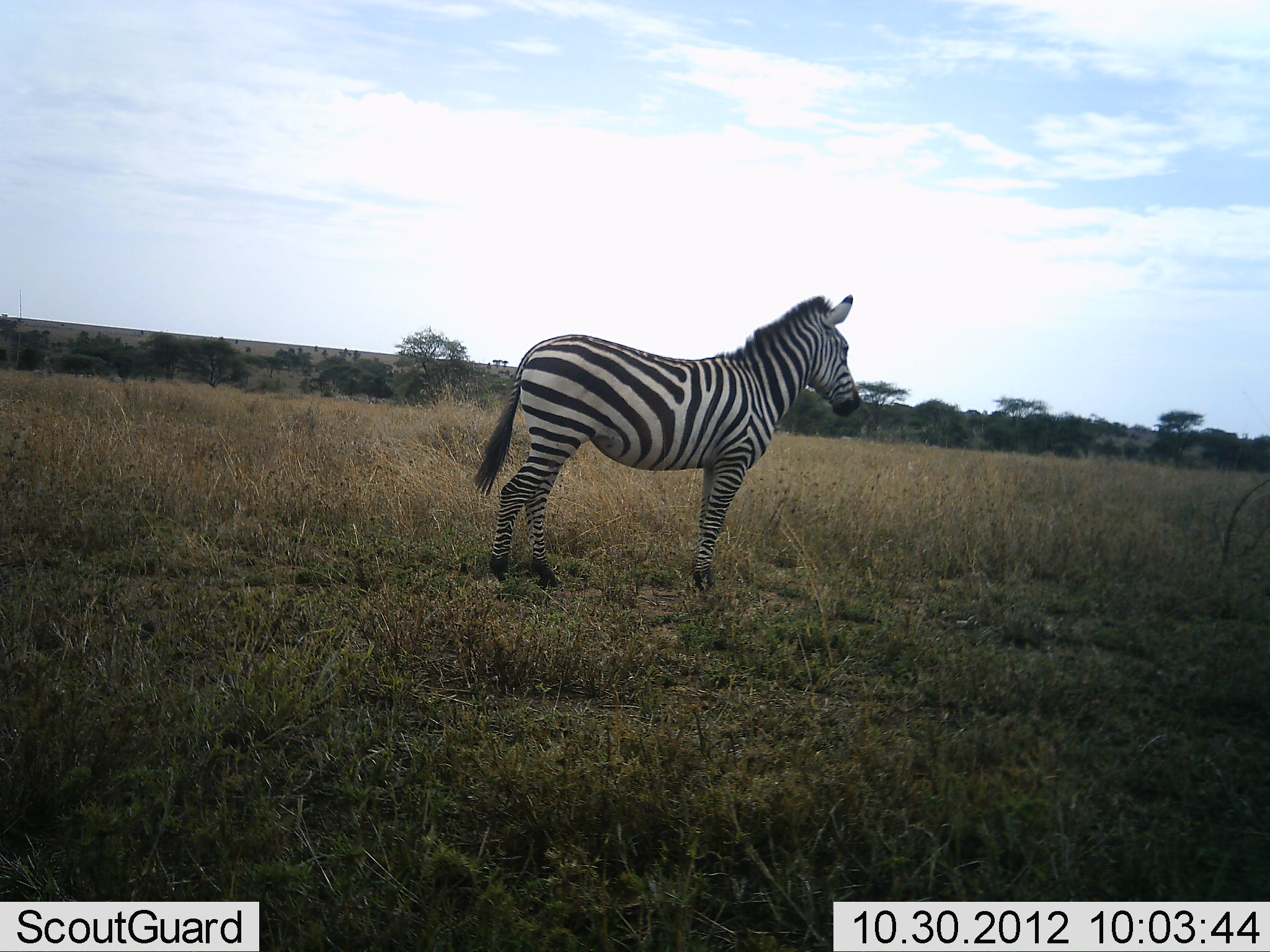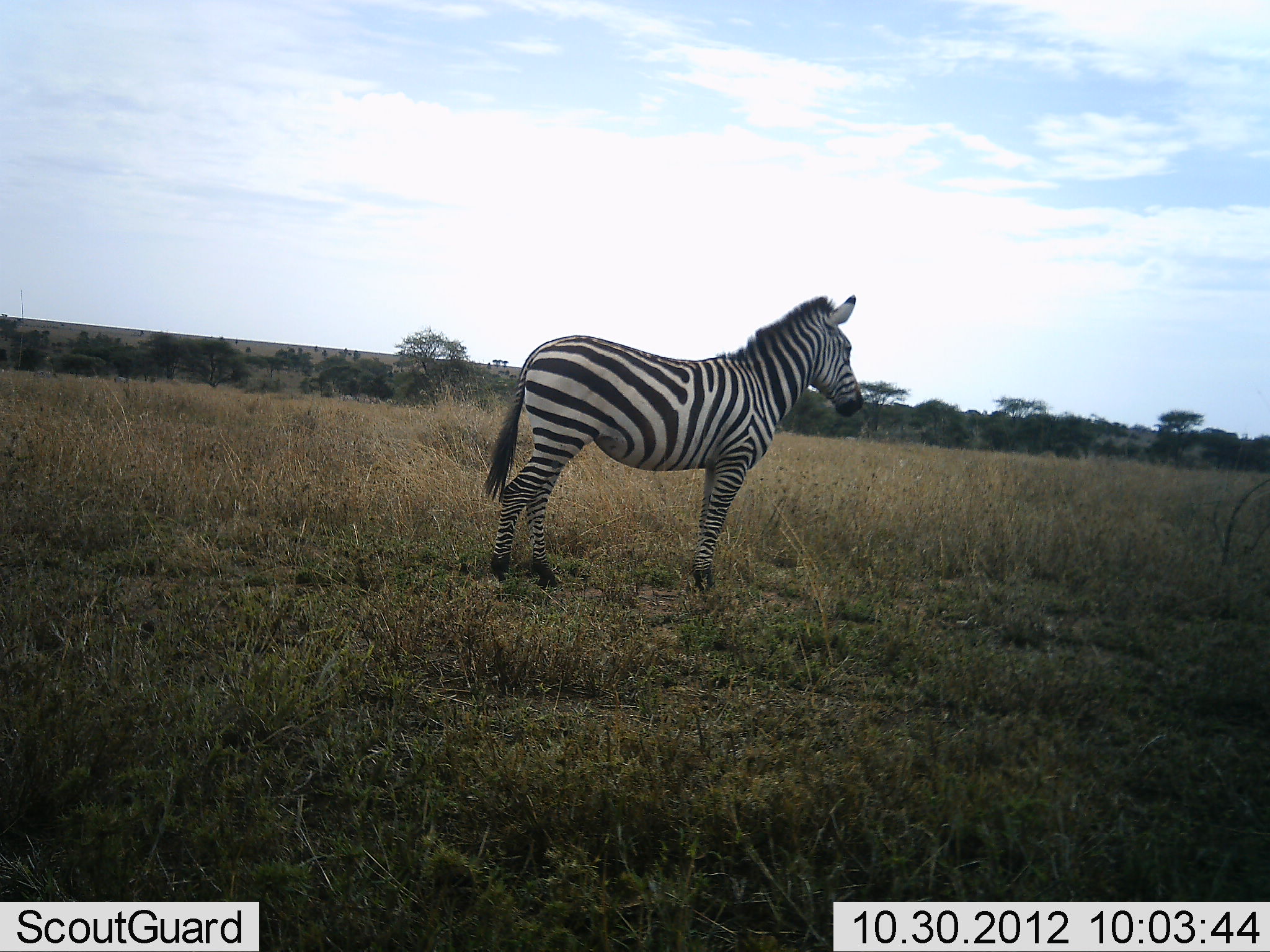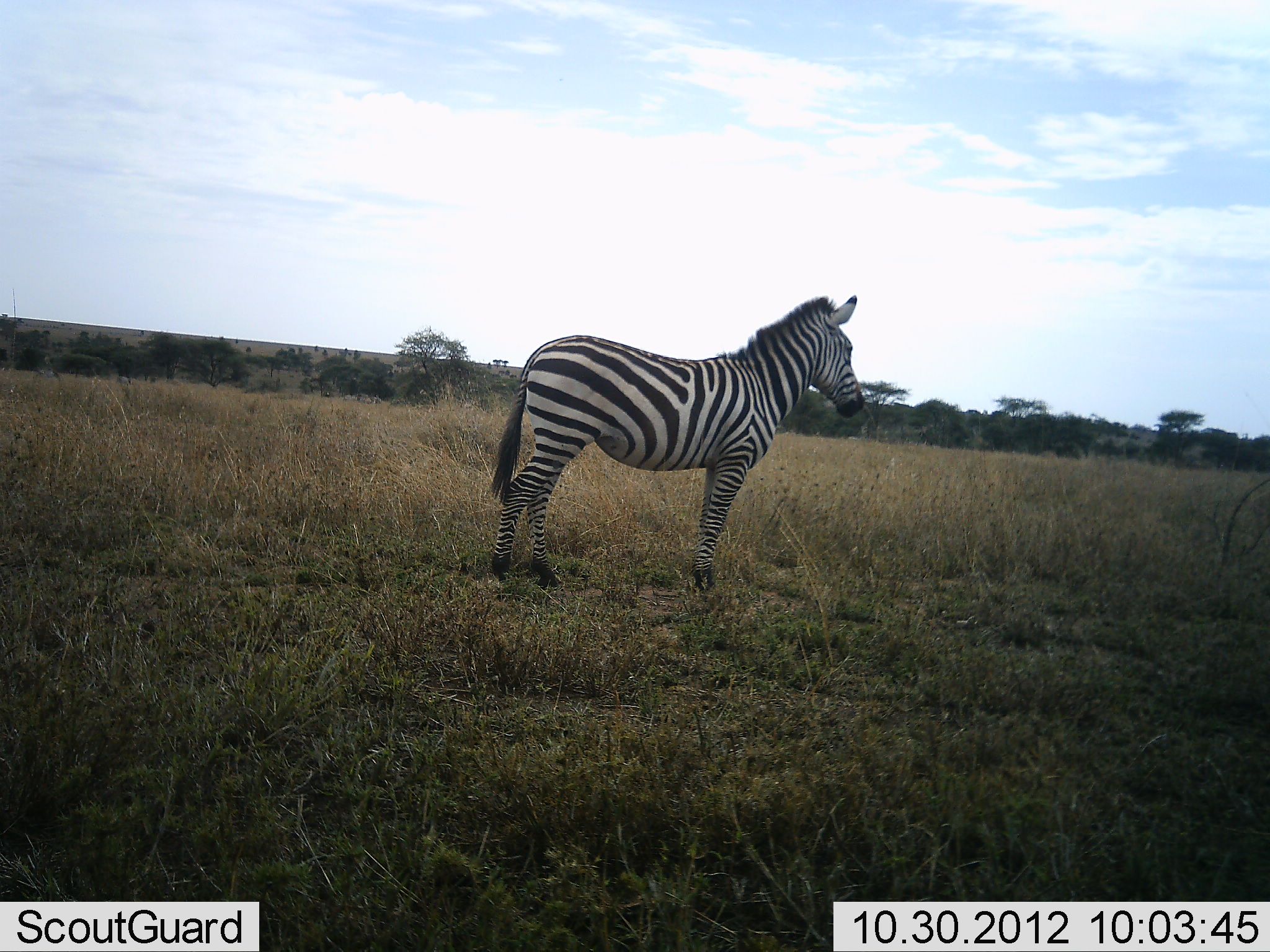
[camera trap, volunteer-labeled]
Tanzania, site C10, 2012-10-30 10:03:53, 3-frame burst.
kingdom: Animalia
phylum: Chordata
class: Mammalia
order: Perissodactyla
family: Equidae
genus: Equus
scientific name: Equus quagga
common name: plains zebra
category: zebra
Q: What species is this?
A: Zebra (plains zebra) (Equus quagga).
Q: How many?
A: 1.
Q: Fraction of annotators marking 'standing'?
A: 100%.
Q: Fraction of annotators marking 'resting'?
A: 0%.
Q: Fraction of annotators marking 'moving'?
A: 0%.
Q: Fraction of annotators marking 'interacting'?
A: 0%.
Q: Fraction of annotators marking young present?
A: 0%.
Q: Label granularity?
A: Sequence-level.